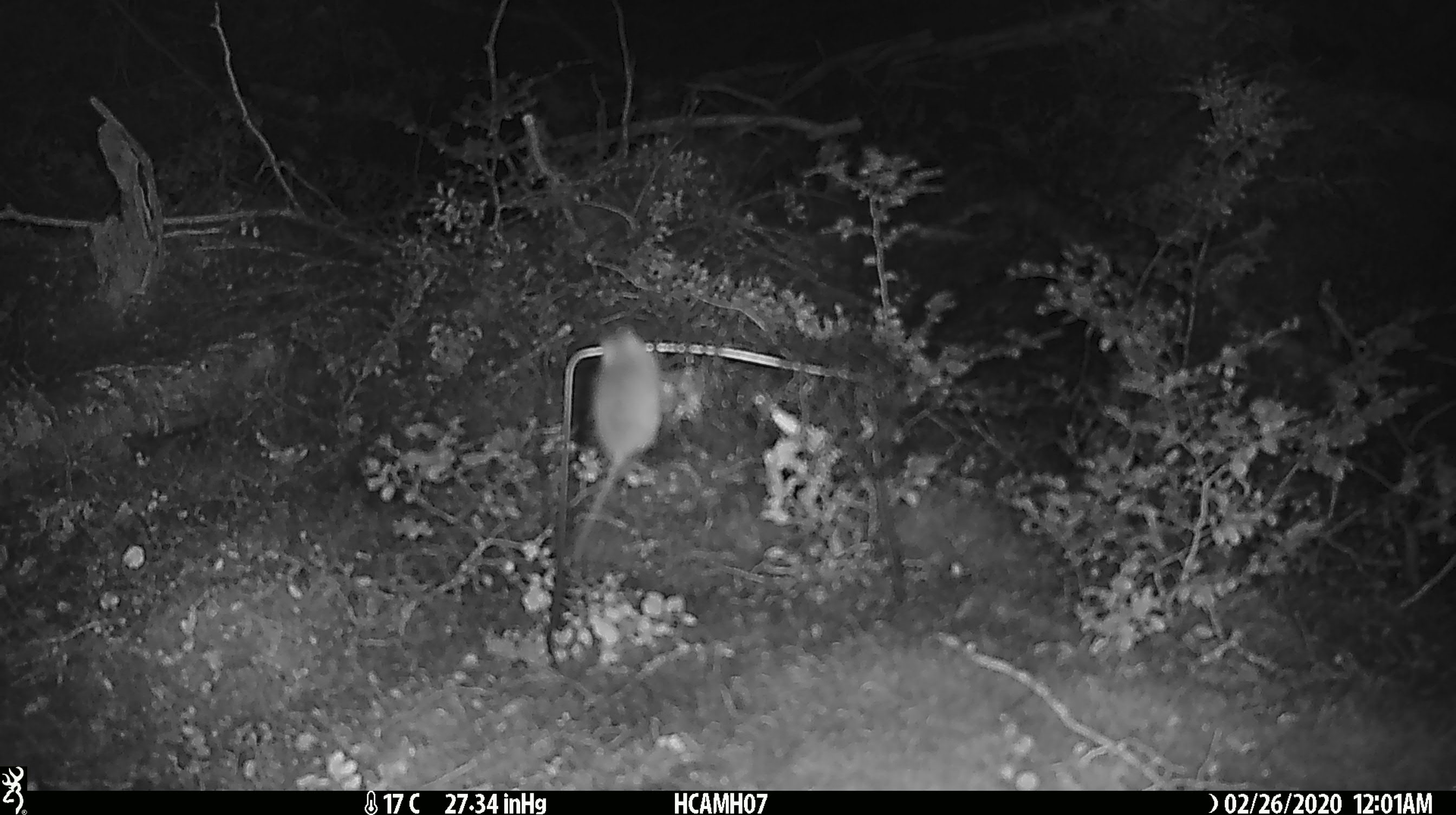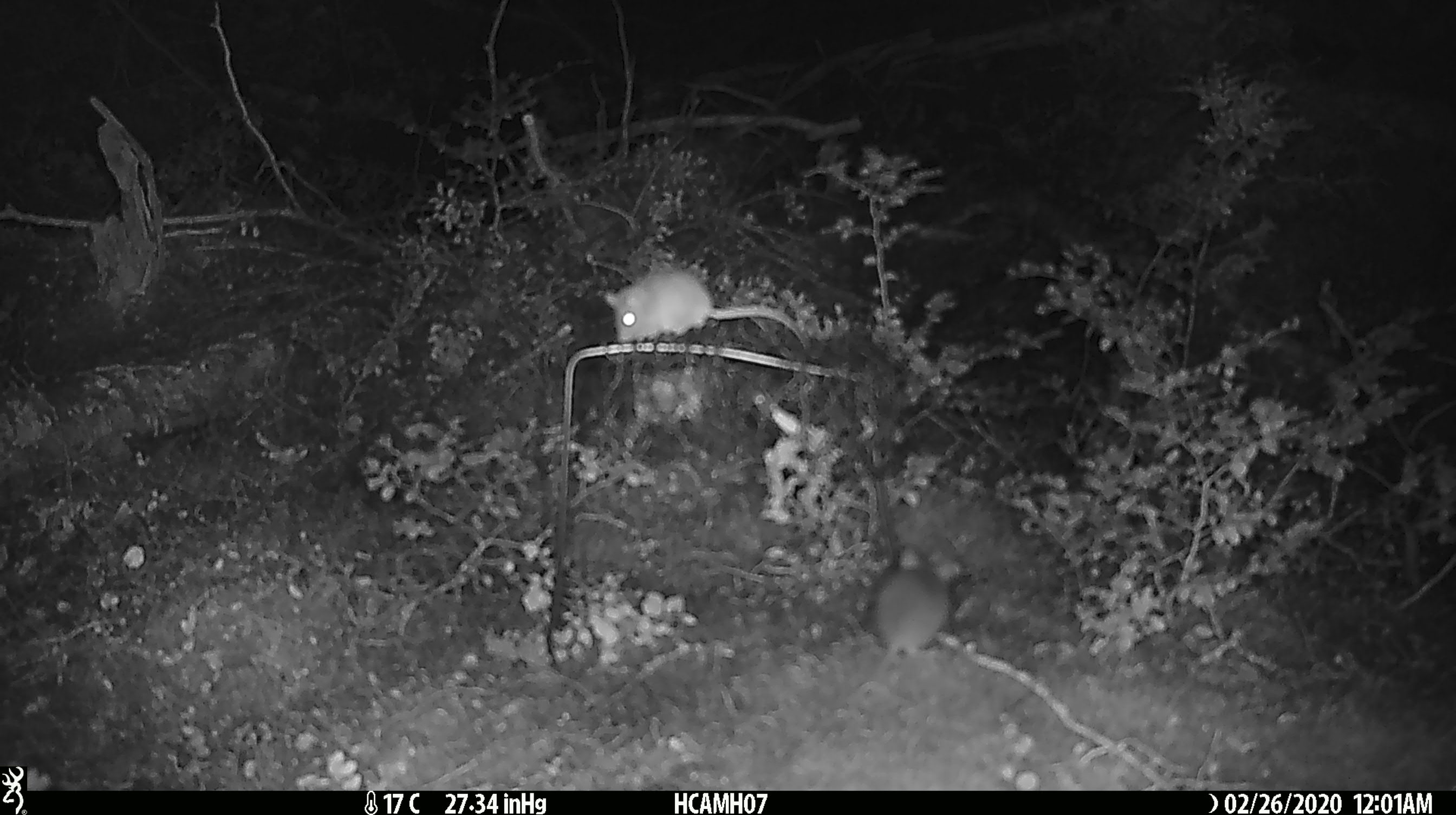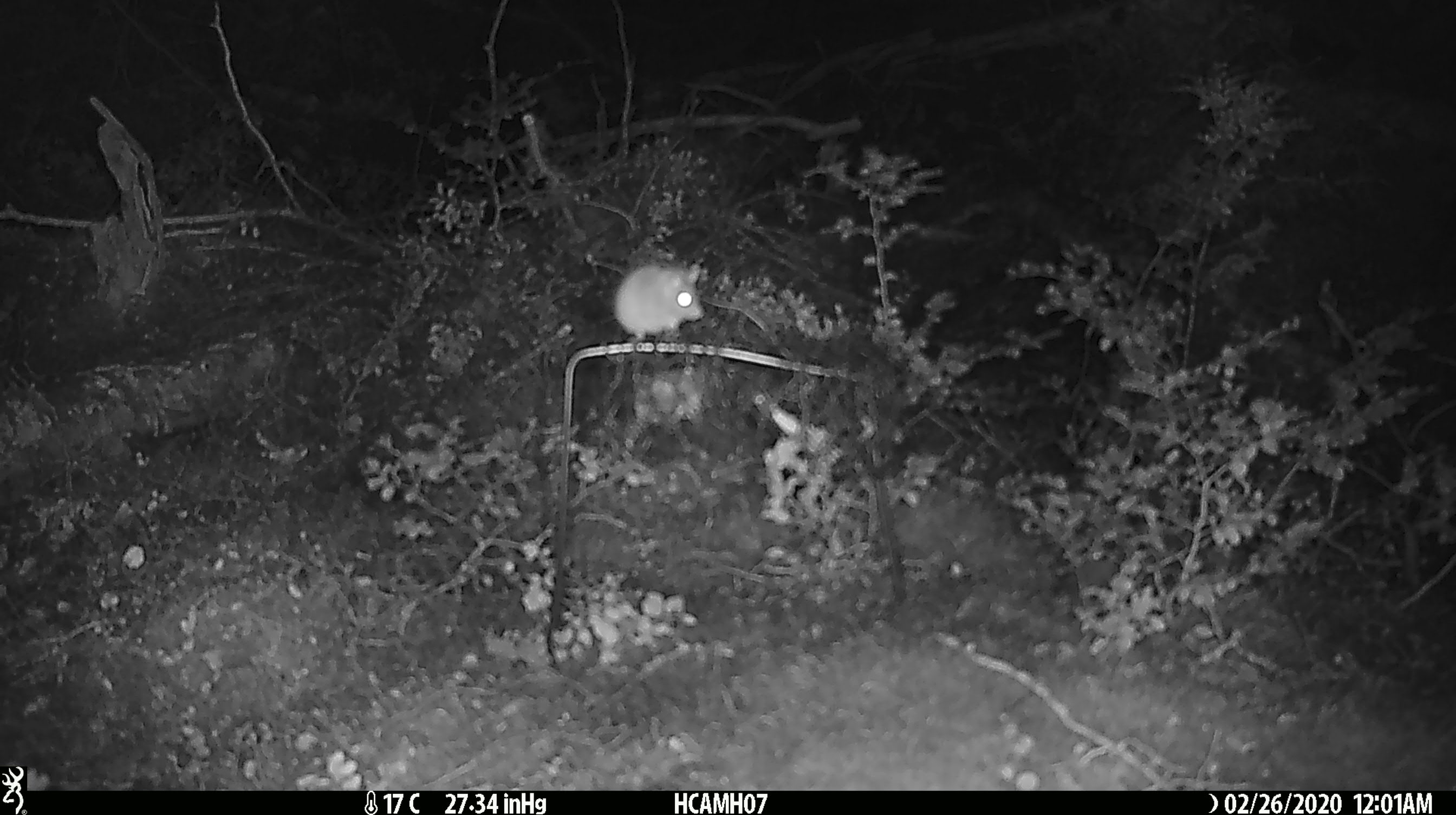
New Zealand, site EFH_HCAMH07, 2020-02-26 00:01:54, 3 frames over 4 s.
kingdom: Animalia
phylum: Chordata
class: Mammalia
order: Rodentia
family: Muridae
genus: Mus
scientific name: Mus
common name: mouse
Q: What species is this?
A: Mouse (Mus).